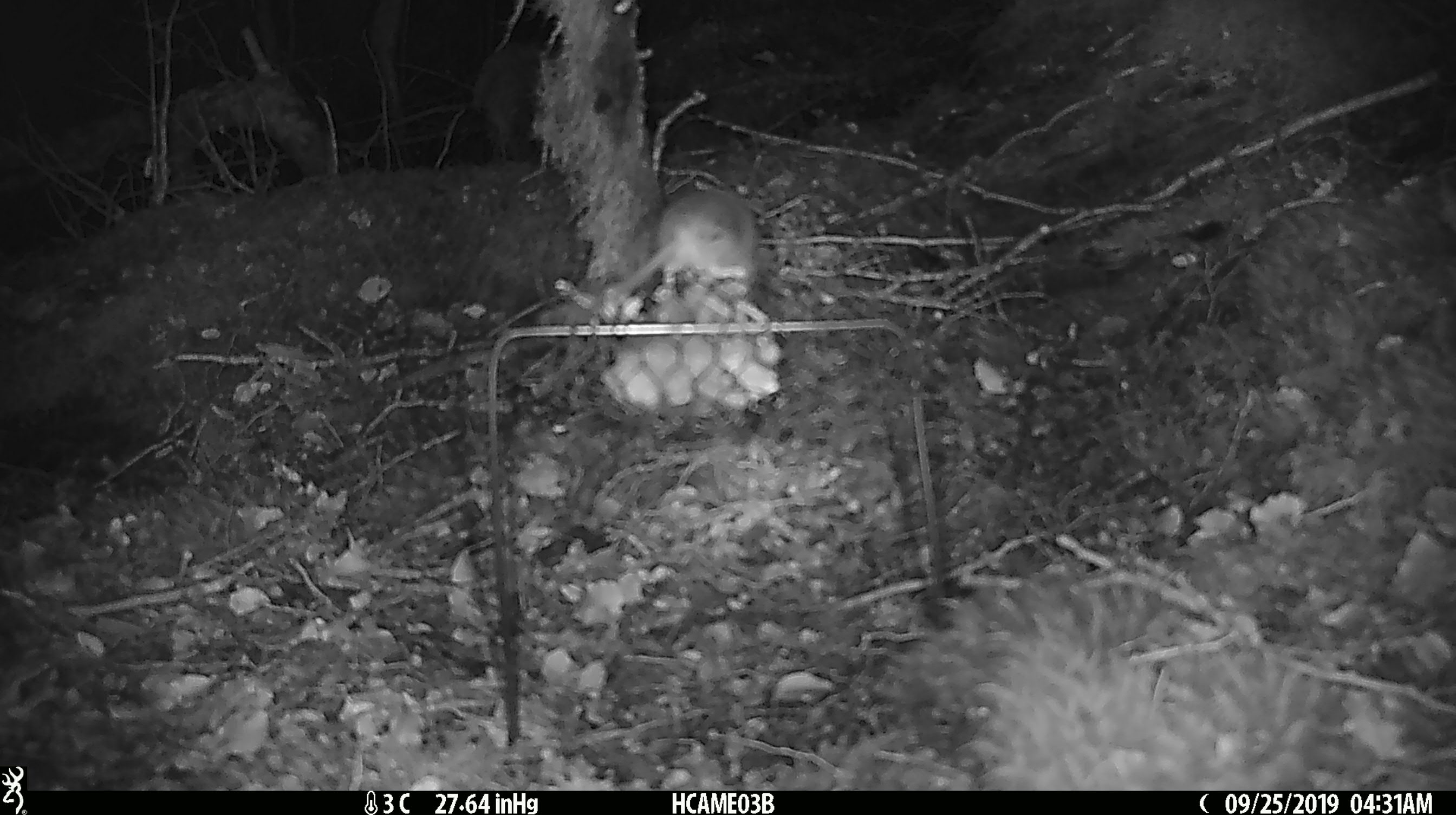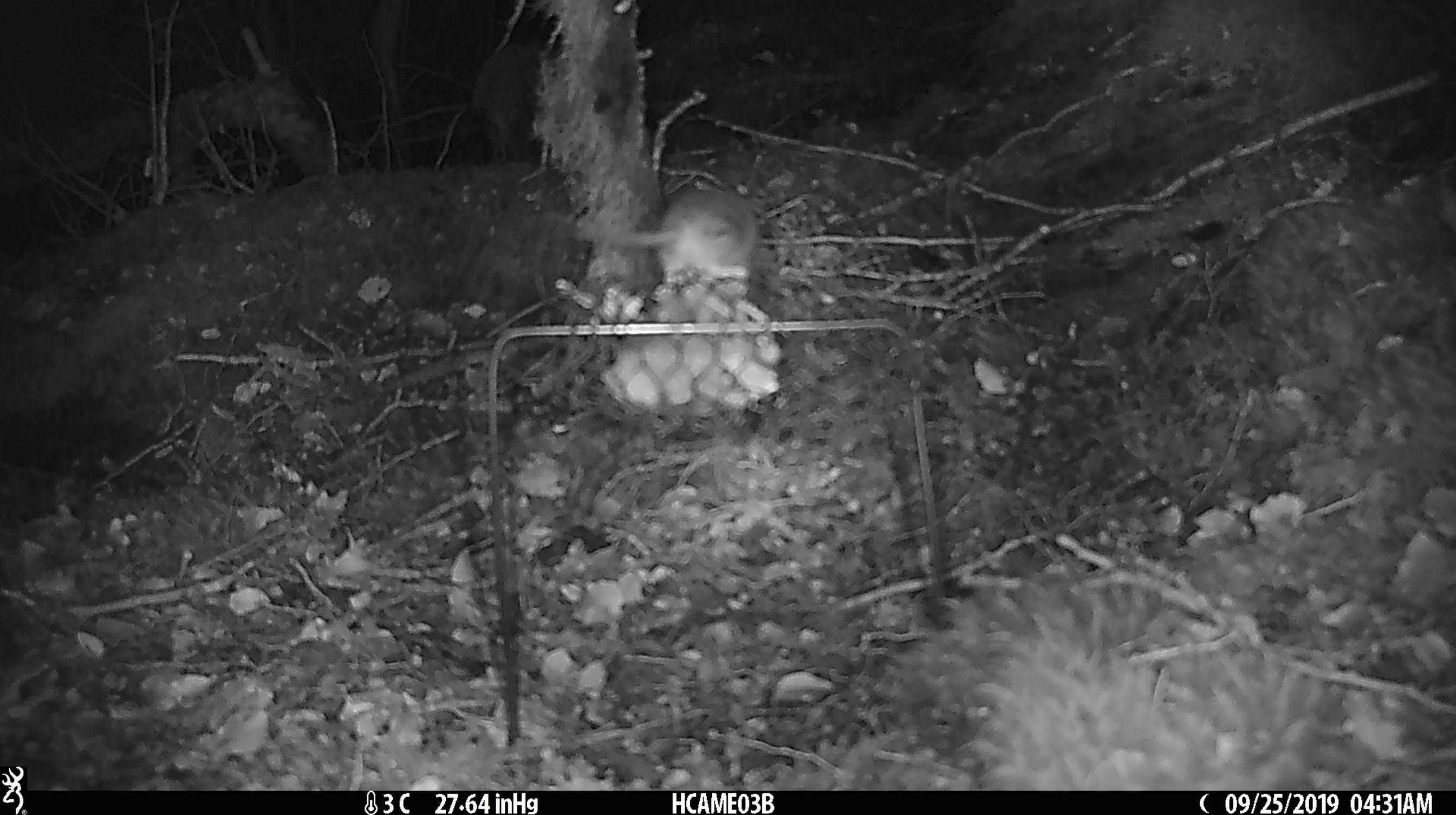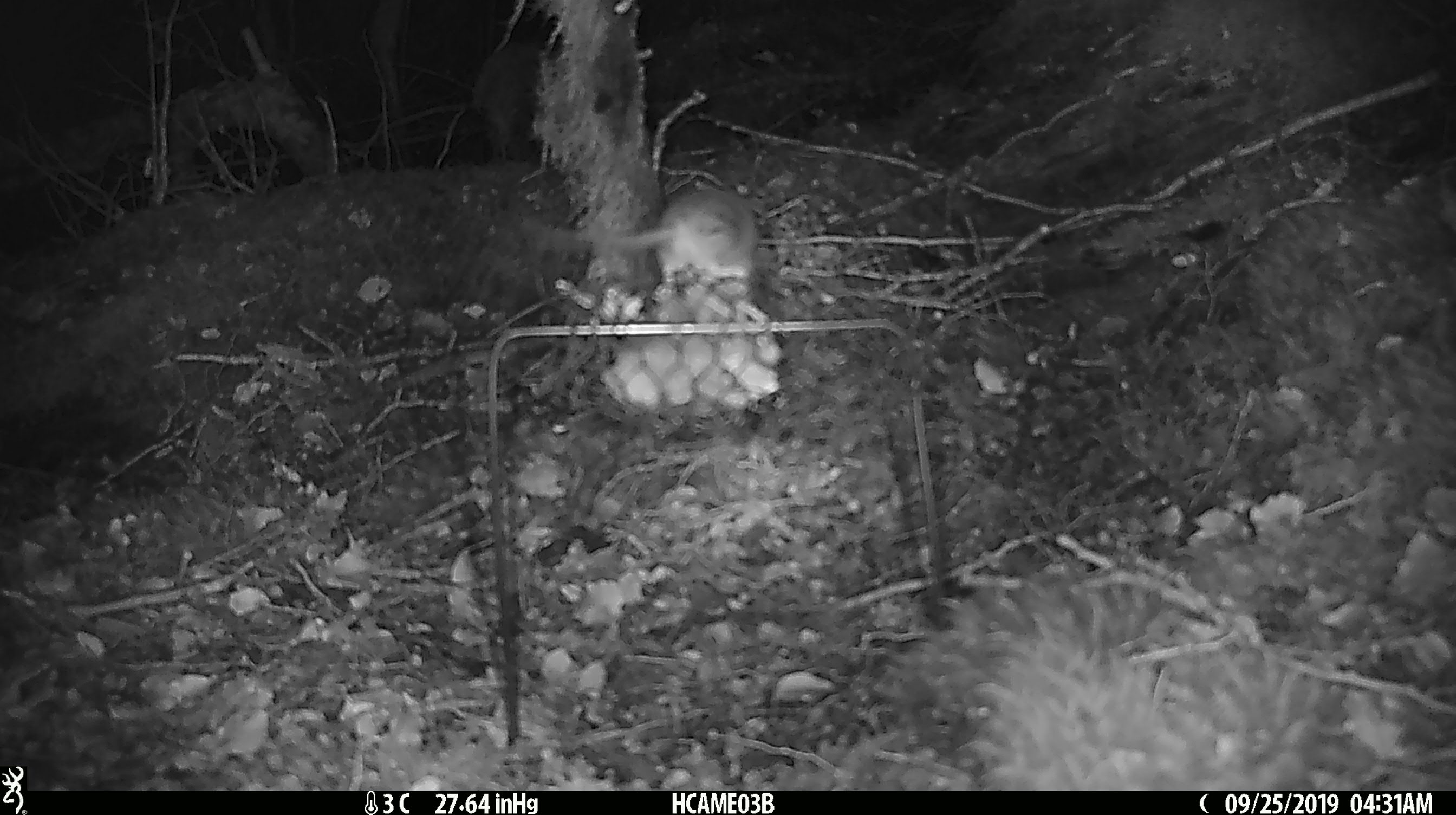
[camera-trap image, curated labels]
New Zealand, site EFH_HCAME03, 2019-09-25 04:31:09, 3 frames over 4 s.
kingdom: Animalia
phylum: Chordata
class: Mammalia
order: Rodentia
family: Muridae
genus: Mus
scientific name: Mus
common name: mouse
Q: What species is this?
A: Mouse (Mus).